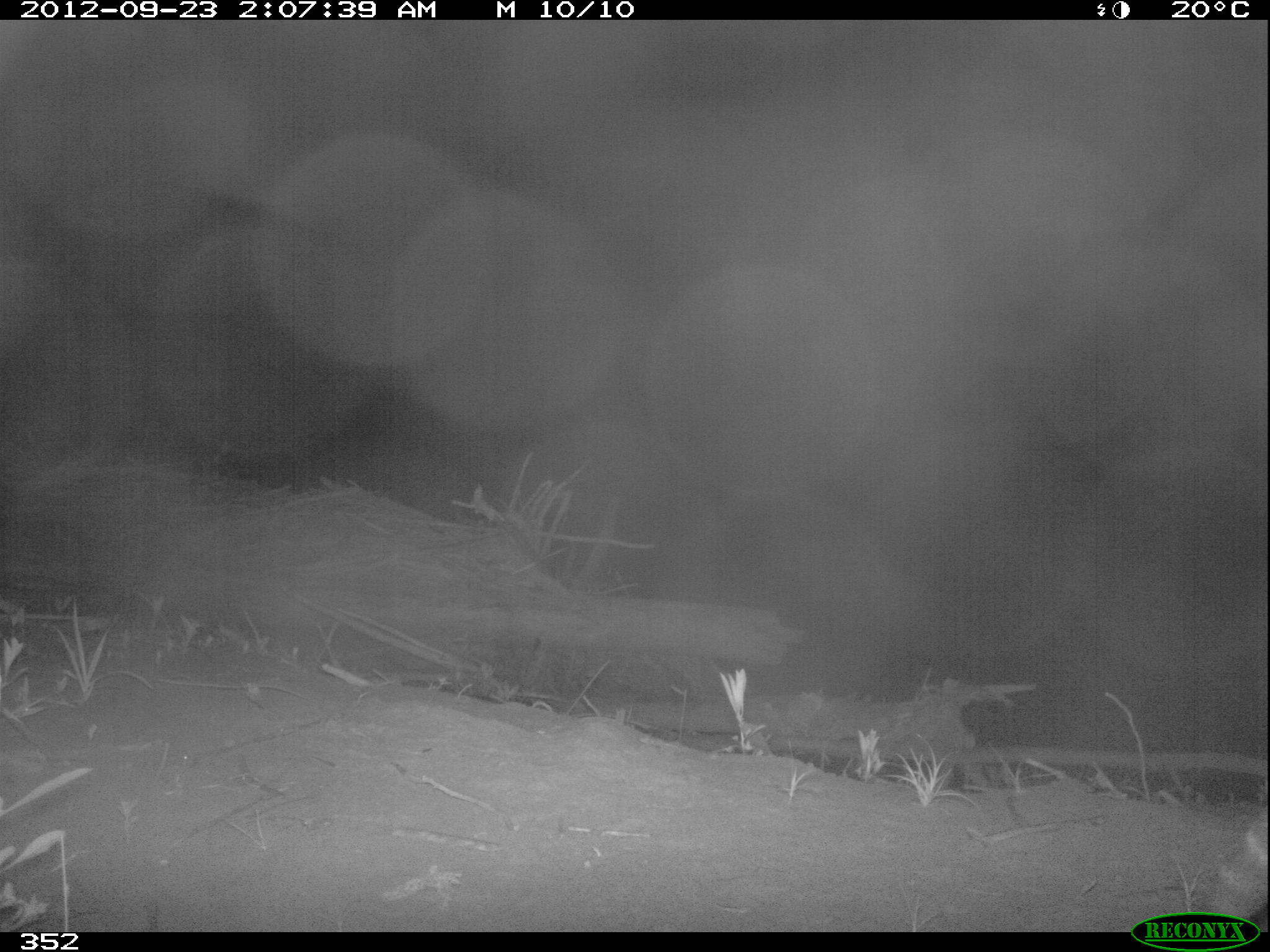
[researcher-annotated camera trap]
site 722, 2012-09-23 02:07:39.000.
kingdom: Animalia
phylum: Chordata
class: Mammalia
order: Carnivora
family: Felidae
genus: Leopardus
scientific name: Leopardus pardalis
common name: ocelot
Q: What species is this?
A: Leopardus pardalis (ocelot).